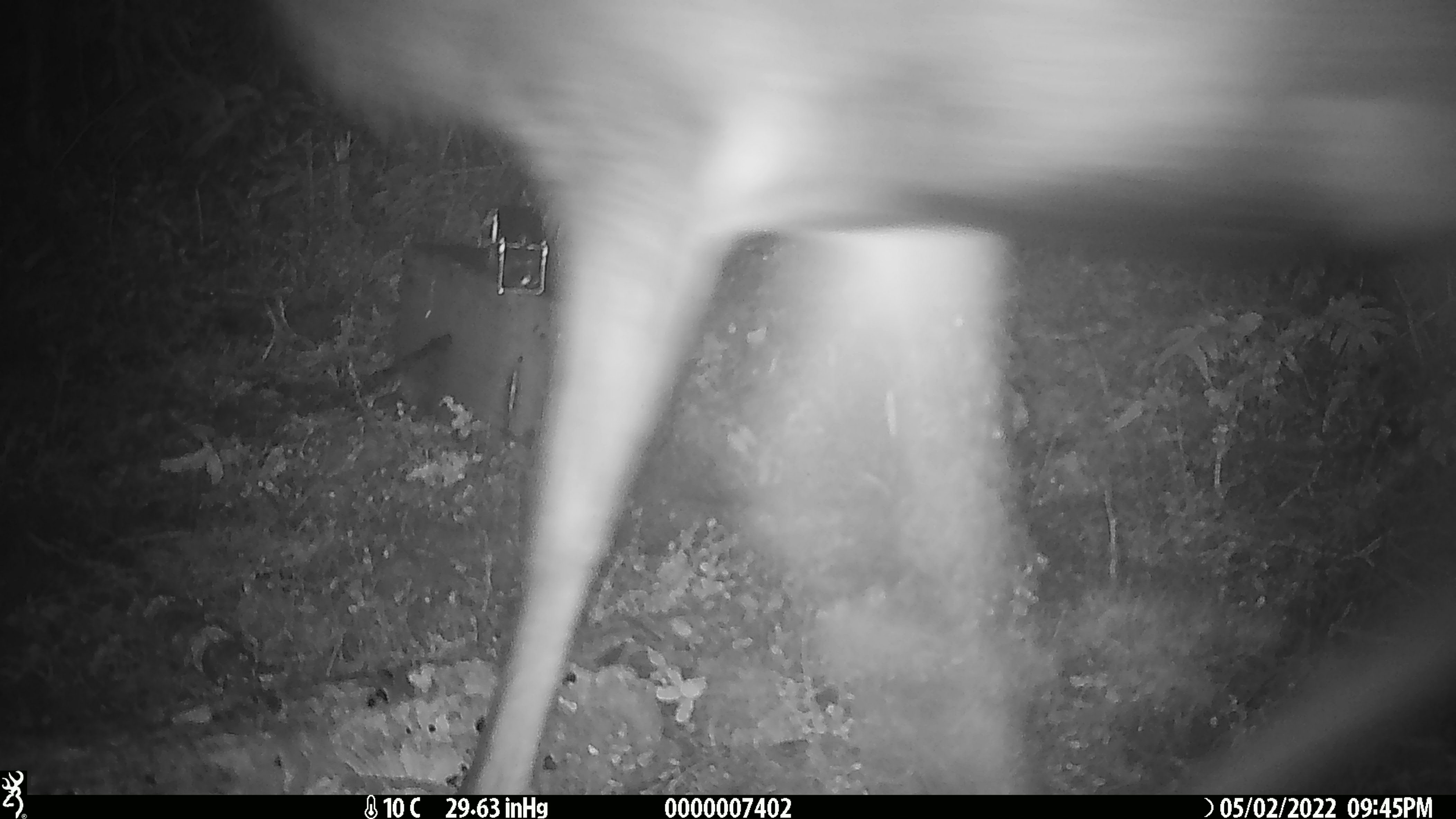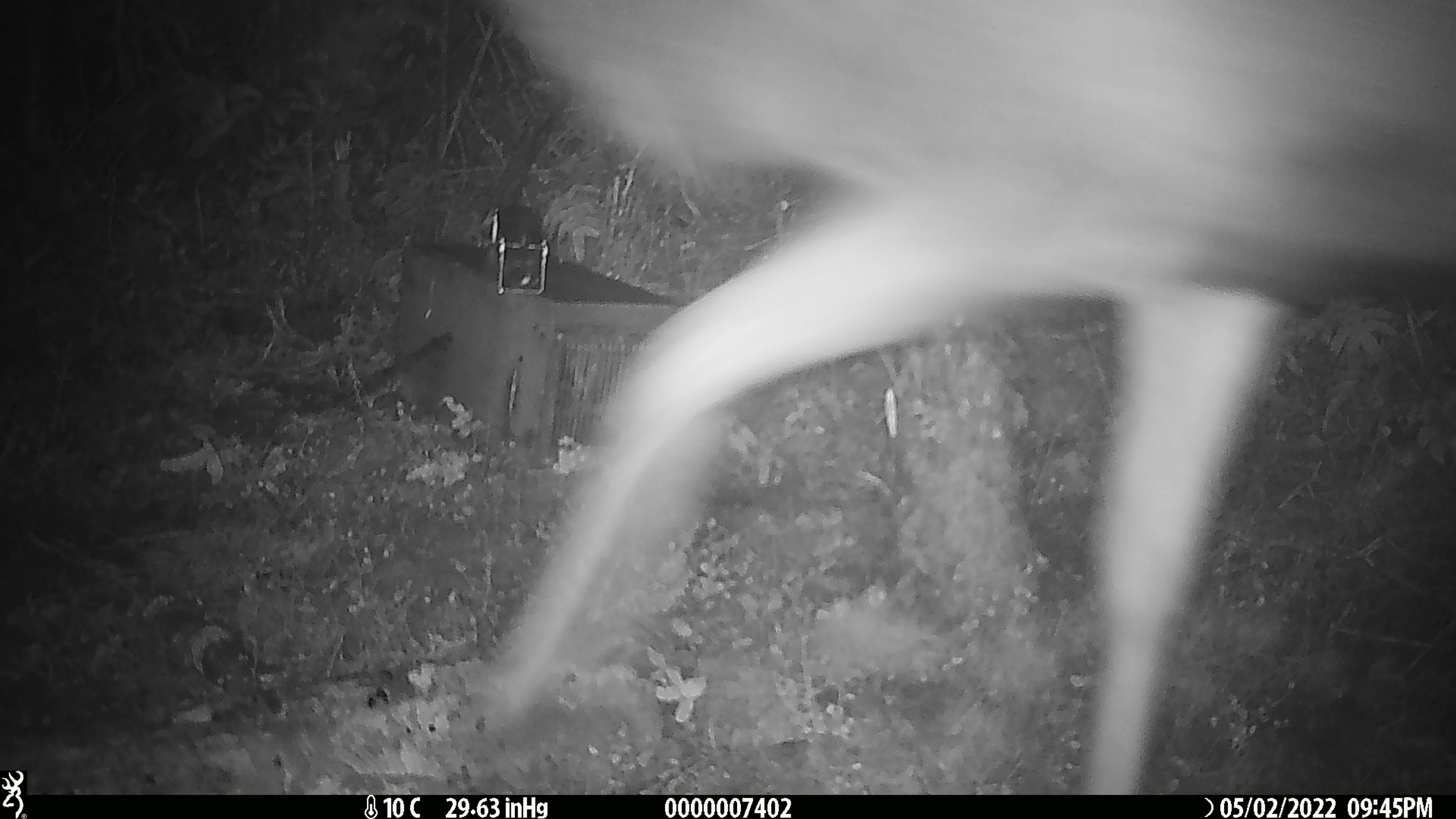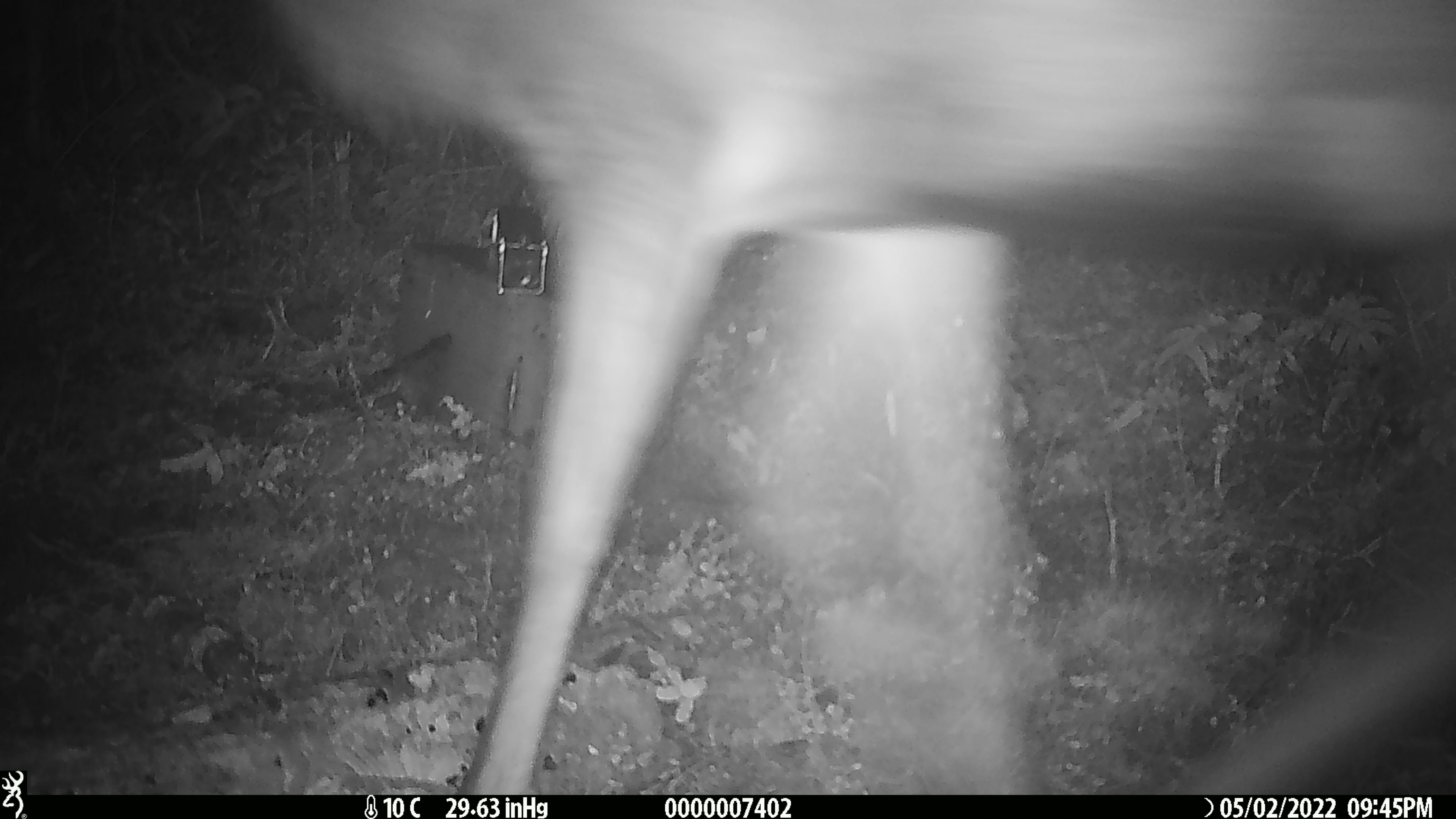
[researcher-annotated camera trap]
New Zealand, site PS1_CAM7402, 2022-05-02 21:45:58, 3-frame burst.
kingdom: Animalia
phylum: Chordata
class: Mammalia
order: Artiodactyla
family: Cervidae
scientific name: Cervidae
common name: deer